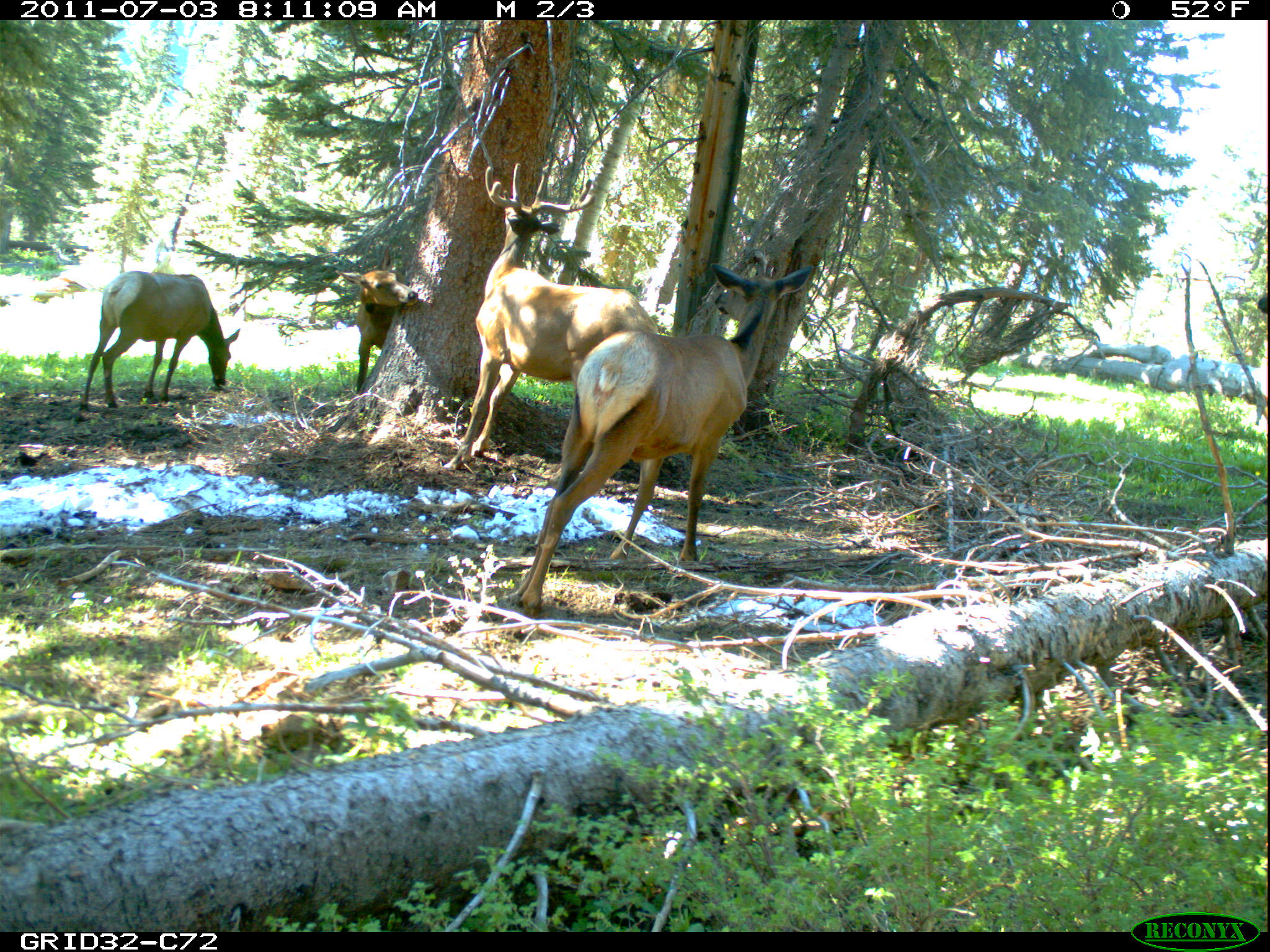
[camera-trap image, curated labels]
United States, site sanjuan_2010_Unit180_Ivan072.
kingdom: Animalia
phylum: Chordata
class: Mammalia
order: Artiodactyla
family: Cervidae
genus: Cervus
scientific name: Cervus elaphus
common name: red deer